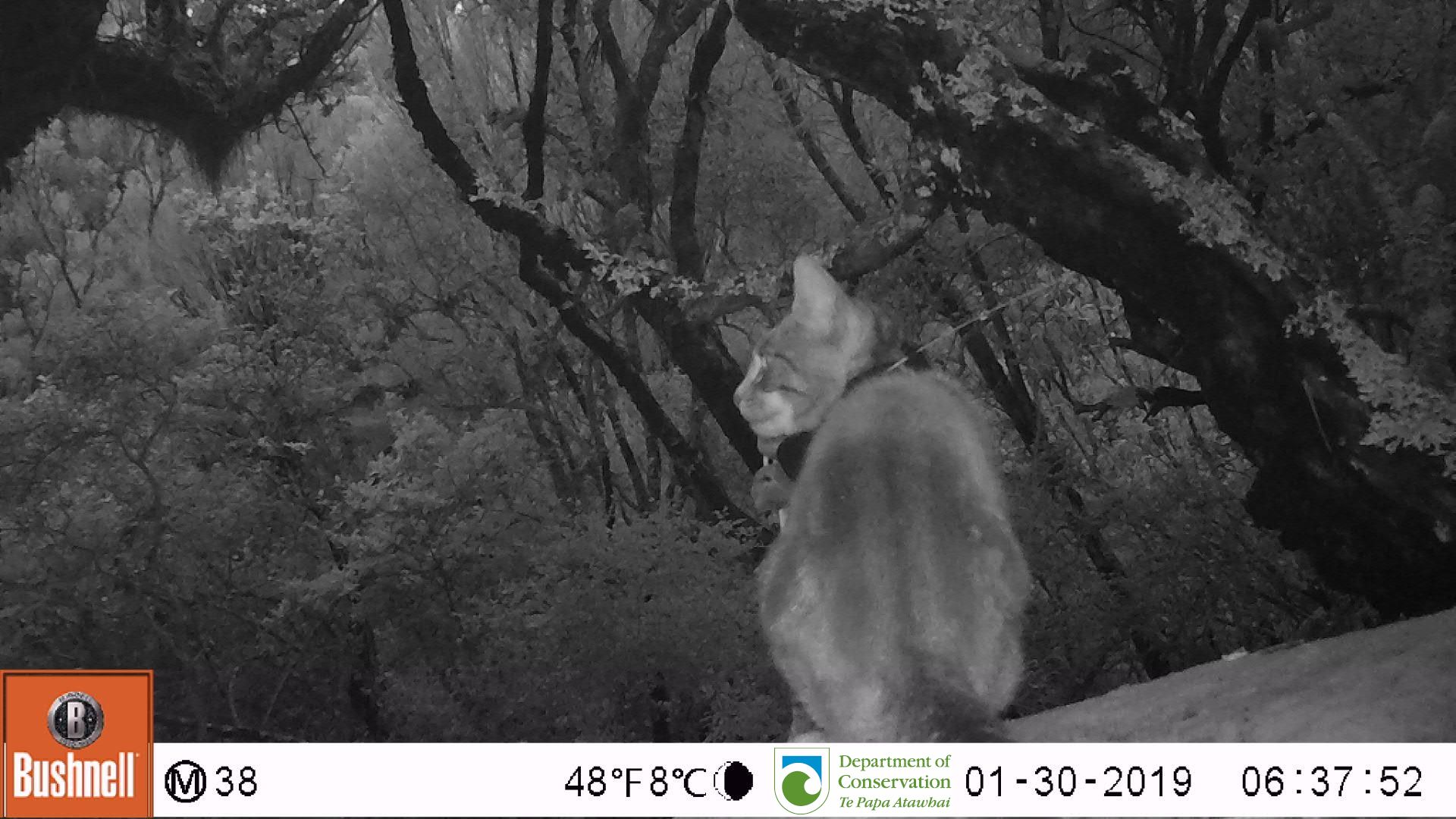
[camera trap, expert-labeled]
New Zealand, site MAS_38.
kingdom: Animalia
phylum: Chordata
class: Mammalia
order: Carnivora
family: Felidae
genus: Felis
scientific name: Felis catus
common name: domestic cat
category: cat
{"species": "cat (domestic cat) (Felis catus)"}